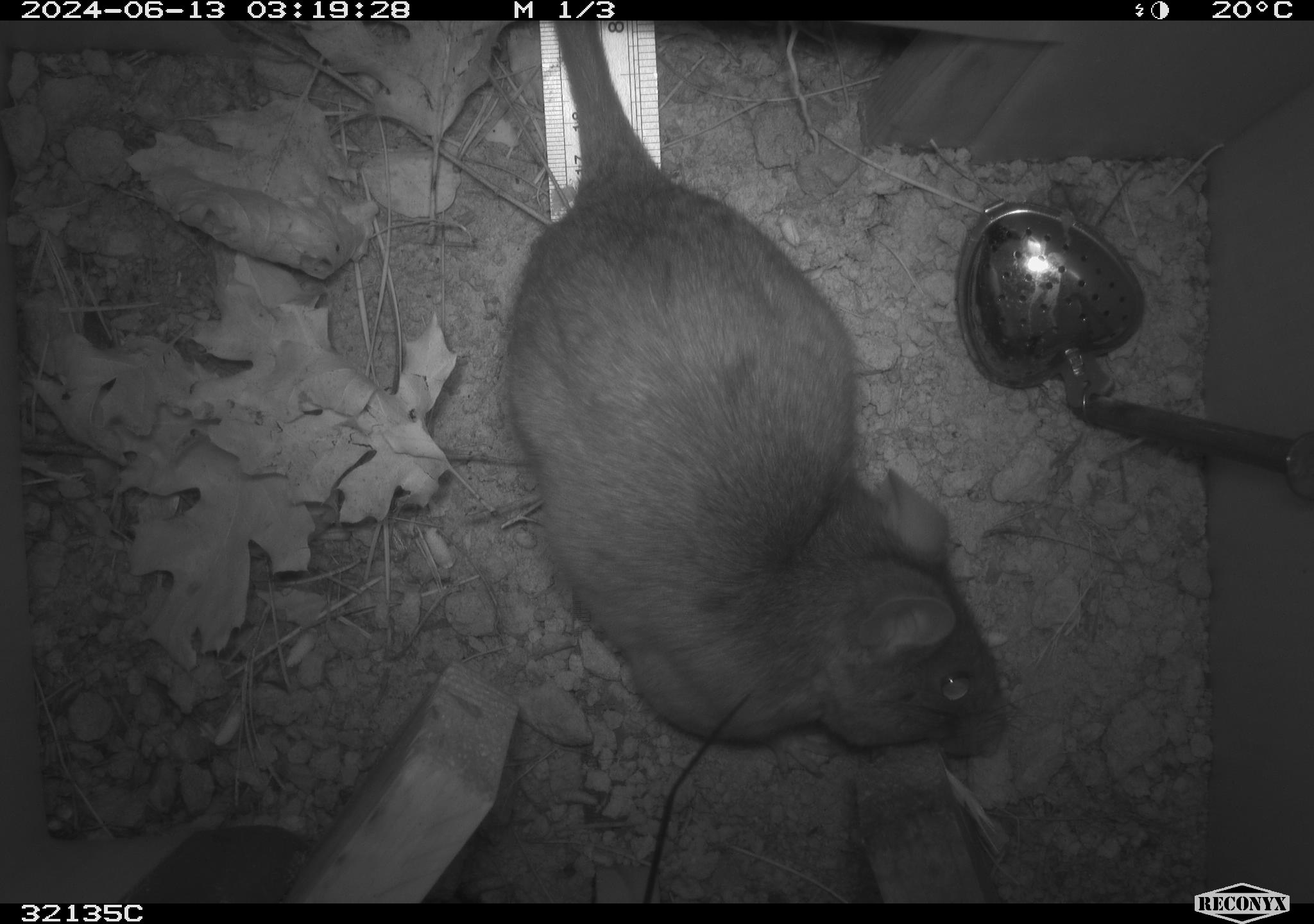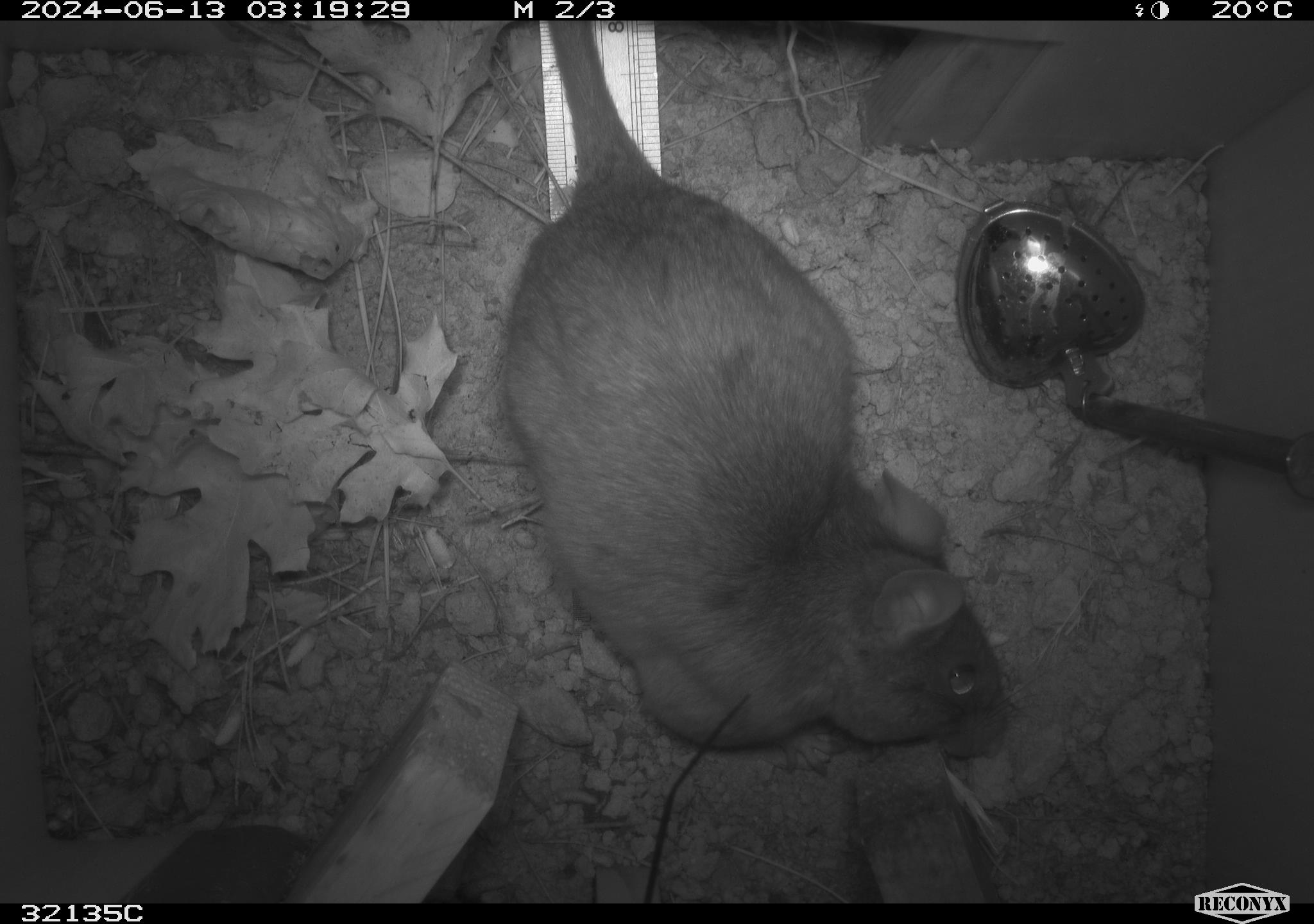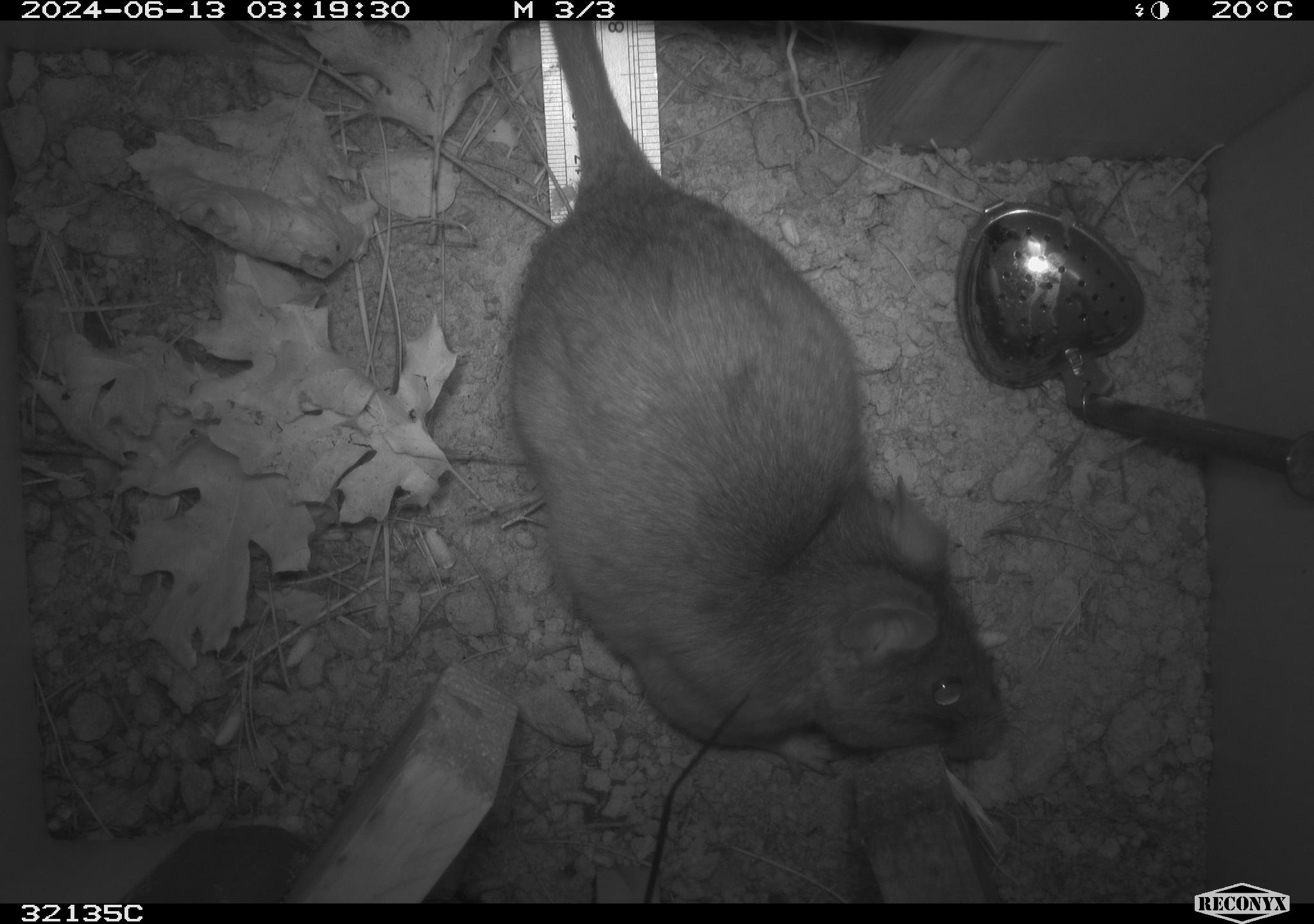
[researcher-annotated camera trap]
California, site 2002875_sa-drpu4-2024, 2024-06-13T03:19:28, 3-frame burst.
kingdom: Animalia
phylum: Chordata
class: Mammalia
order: Rodentia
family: Cricetidae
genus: Neotoma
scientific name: Neotoma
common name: pack rat or woodrat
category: neotoma species